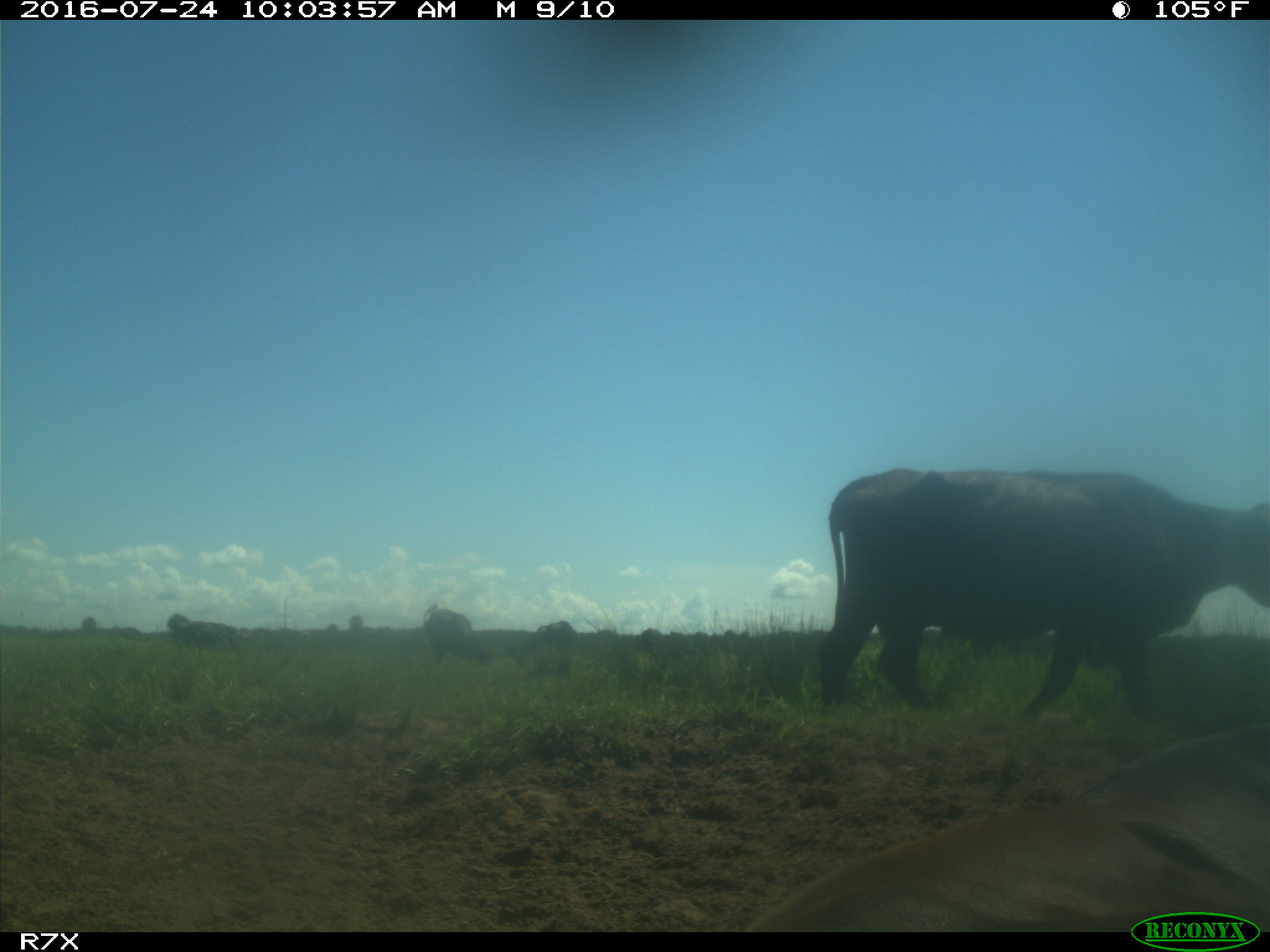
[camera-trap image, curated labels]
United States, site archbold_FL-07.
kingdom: Animalia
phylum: Chordata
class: Mammalia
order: Artiodactyla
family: Bovidae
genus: Bos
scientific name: Bos taurus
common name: domestic cow